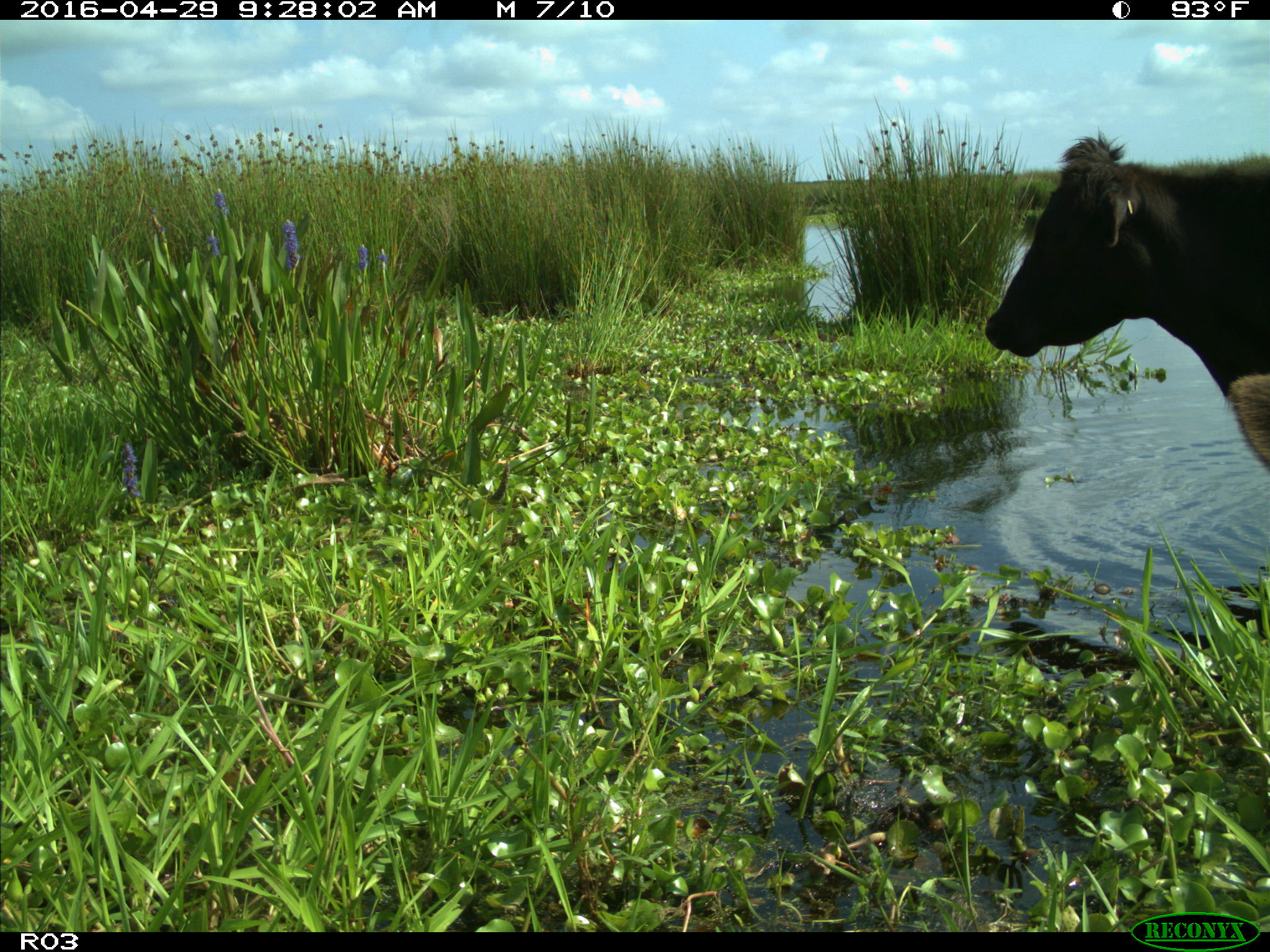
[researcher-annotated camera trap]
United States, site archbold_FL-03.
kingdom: Animalia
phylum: Chordata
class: Mammalia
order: Artiodactyla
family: Bovidae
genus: Bos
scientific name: Bos taurus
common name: domestic cow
Bos taurus (domestic cow).